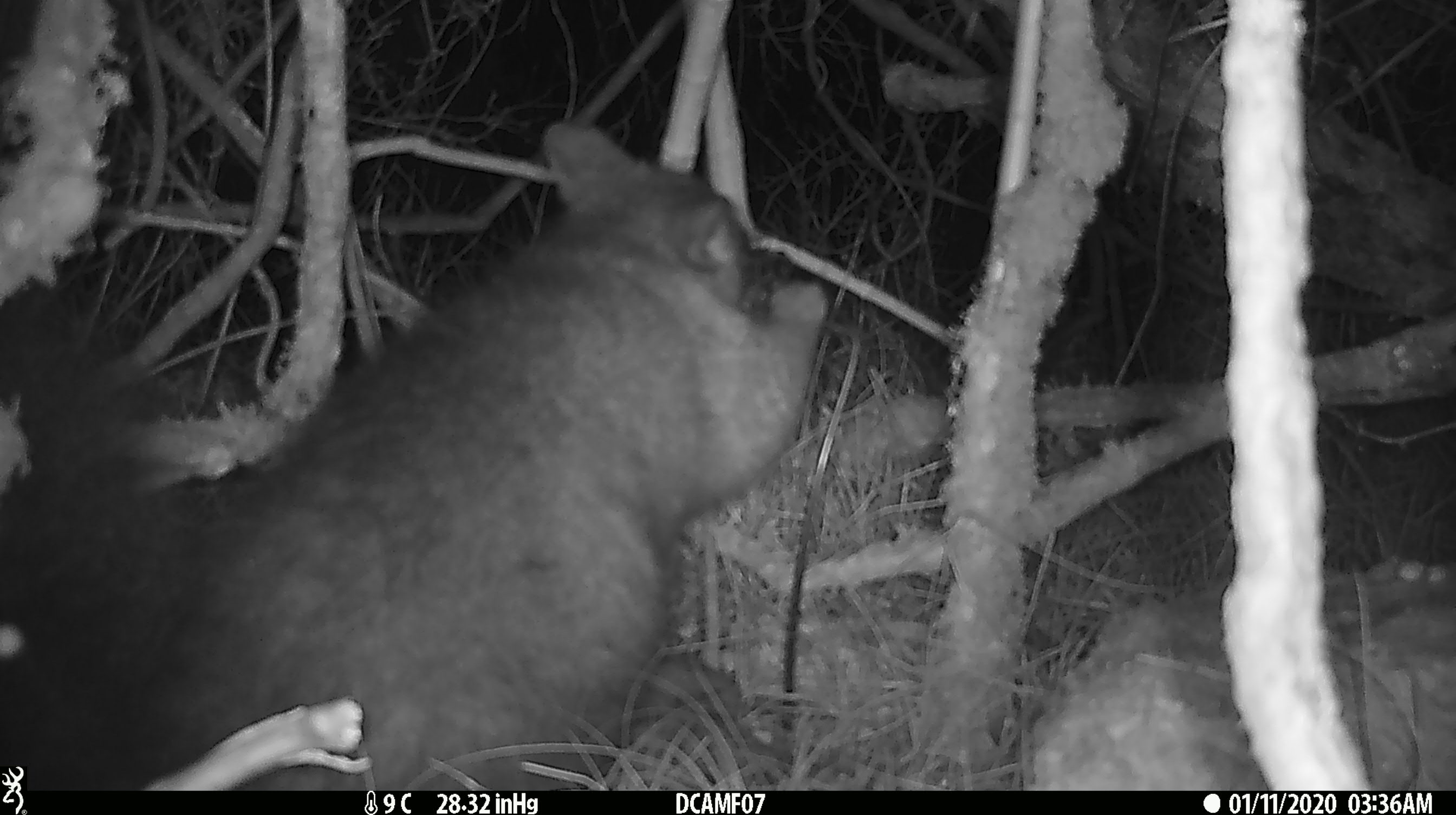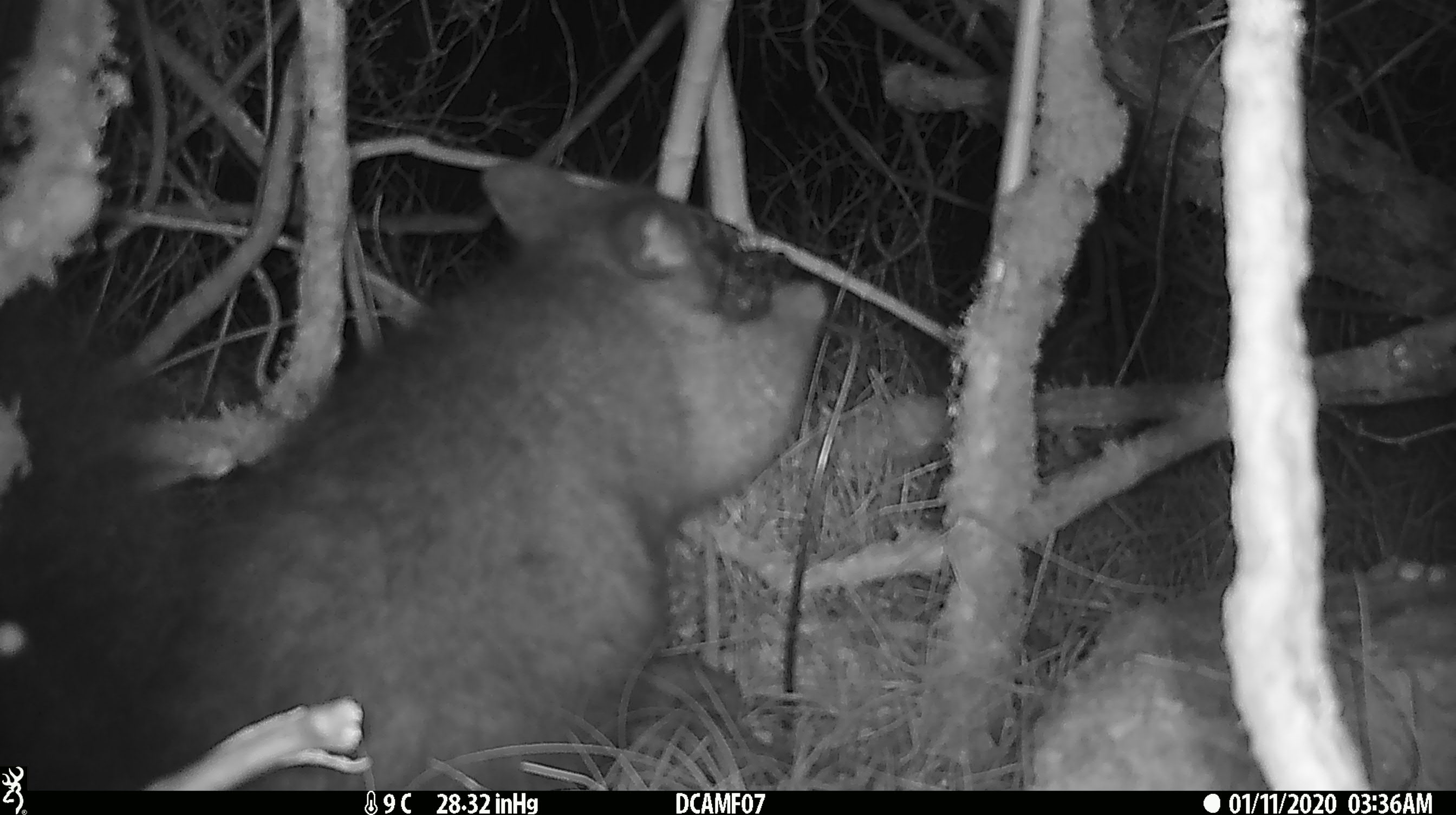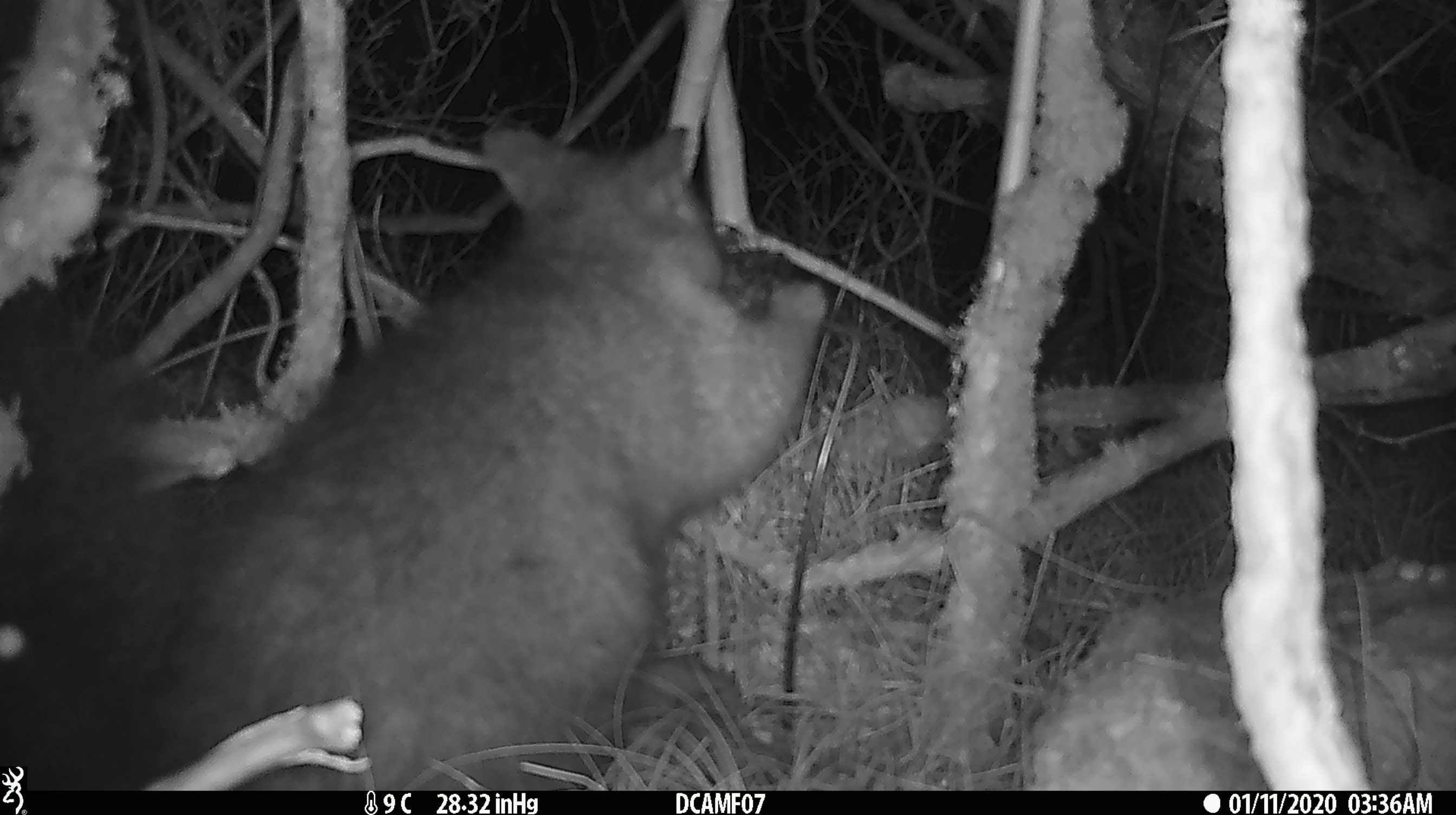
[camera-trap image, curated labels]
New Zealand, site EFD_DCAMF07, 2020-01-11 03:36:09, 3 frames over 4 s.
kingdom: Animalia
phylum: Chordata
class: Mammalia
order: Diprotodontia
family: Phalangeridae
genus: Trichosurus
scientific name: Trichosurus vulpecula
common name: common brushtail possum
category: possum